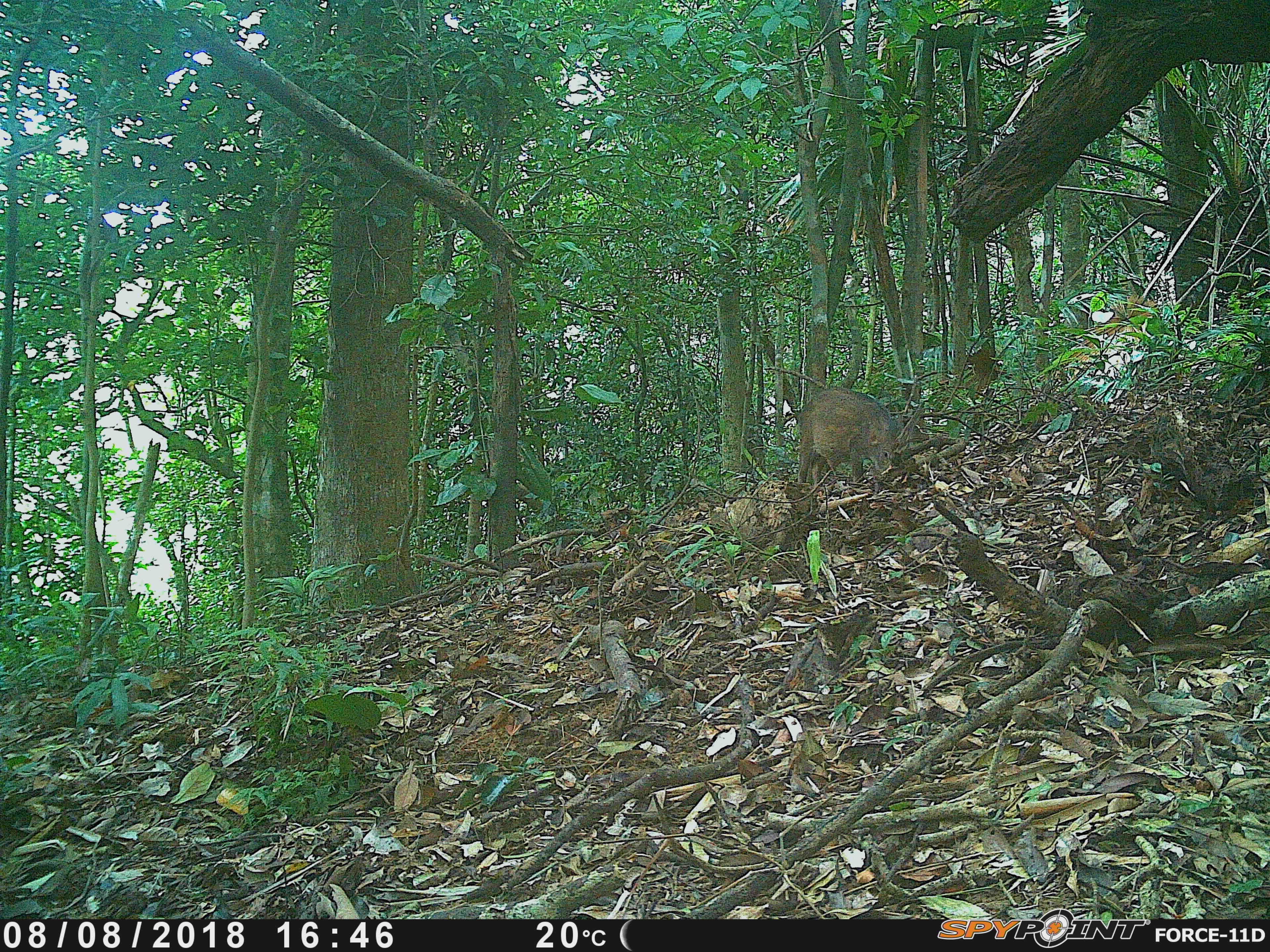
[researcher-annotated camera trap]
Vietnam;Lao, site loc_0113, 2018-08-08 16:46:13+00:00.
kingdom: Animalia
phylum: Chordata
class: Mammalia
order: Artiodactyla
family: Suidae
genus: Sus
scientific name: Sus scrofa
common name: eurasian wild pig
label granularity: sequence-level